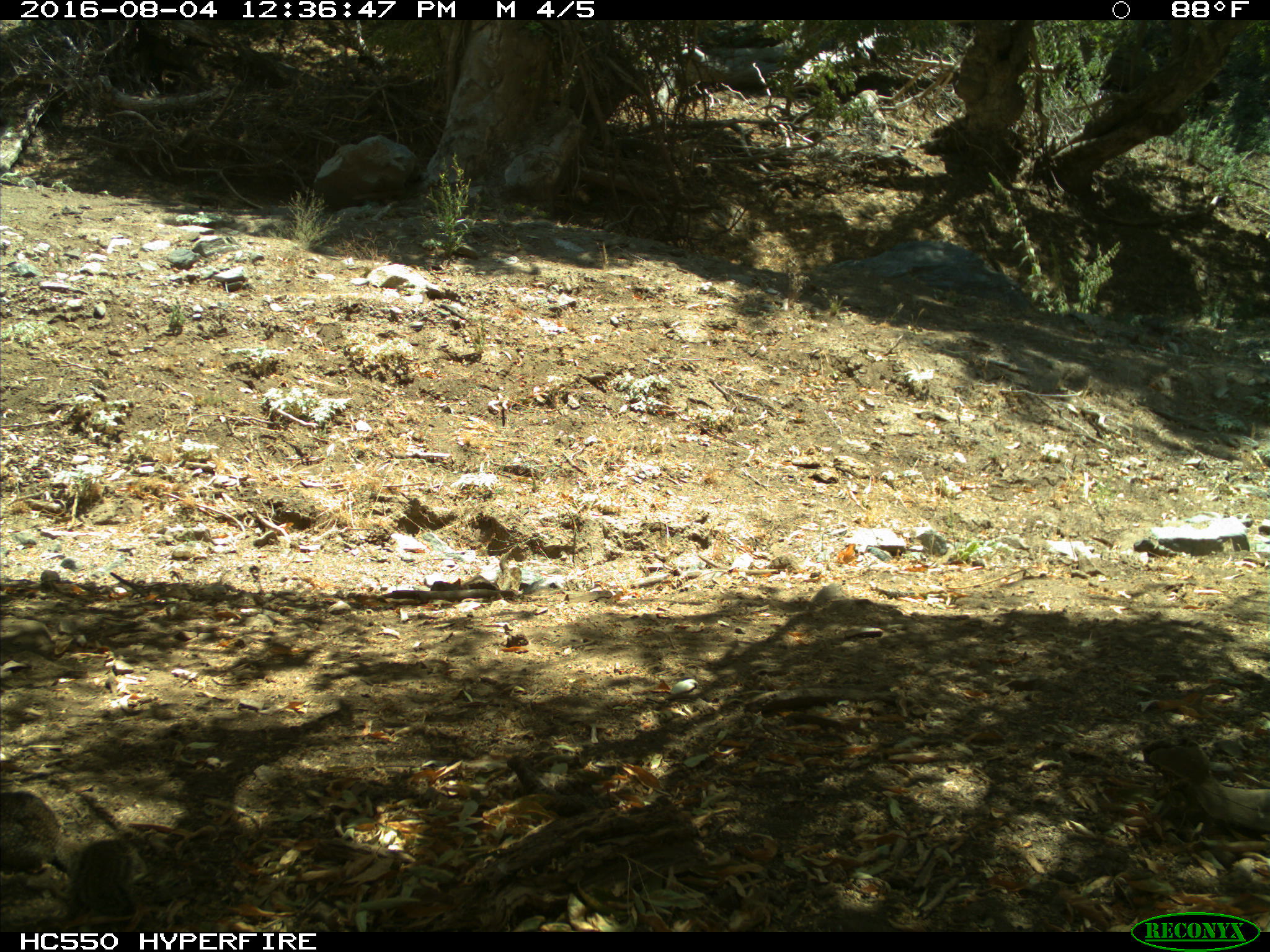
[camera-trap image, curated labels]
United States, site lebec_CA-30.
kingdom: Animalia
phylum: Chordata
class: Mammalia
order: Rodentia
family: Sciuridae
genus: Otospermophilus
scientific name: Otospermophilus beecheyi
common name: california ground squirrel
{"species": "Otospermophilus beecheyi (california ground squirrel)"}